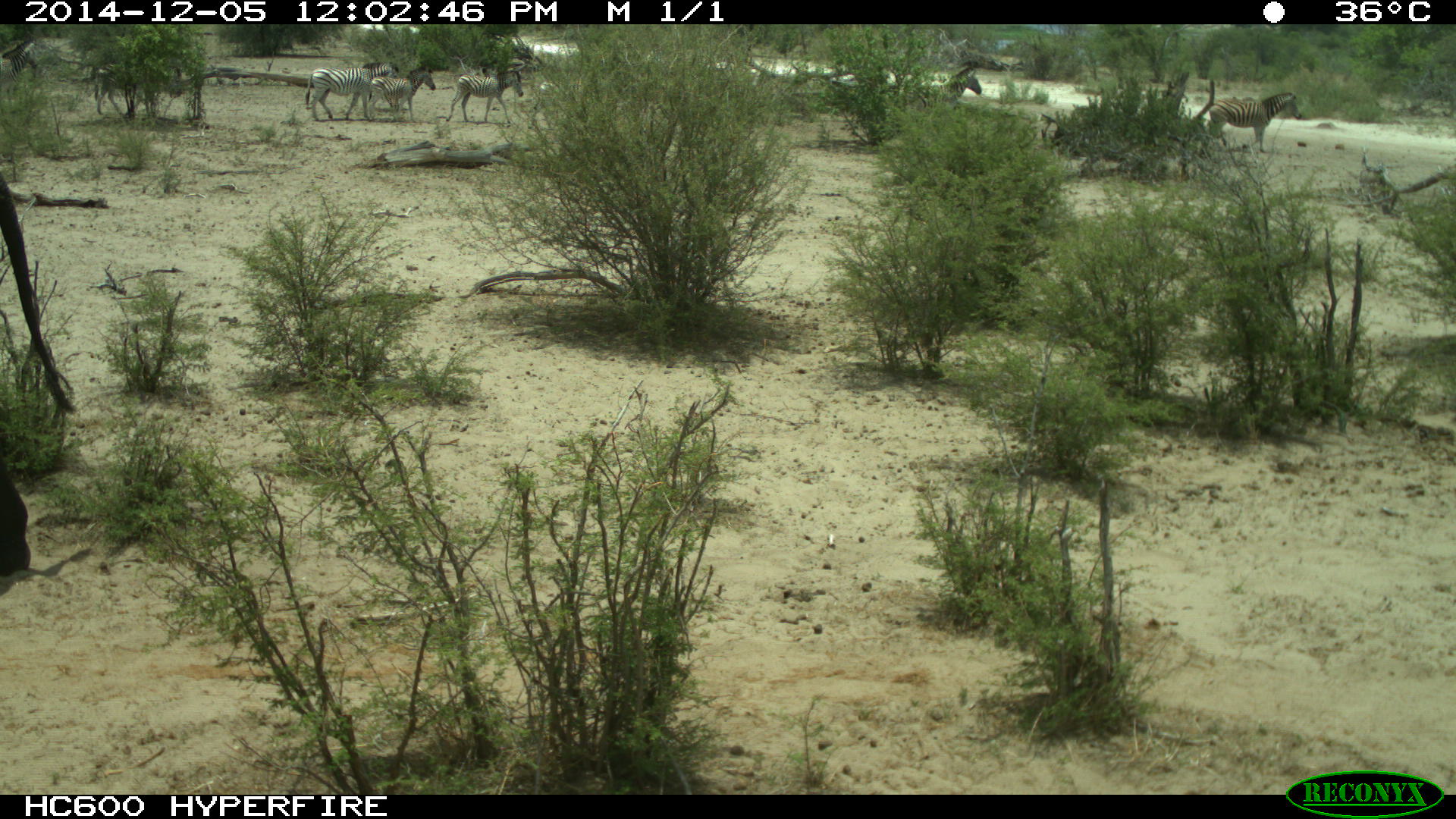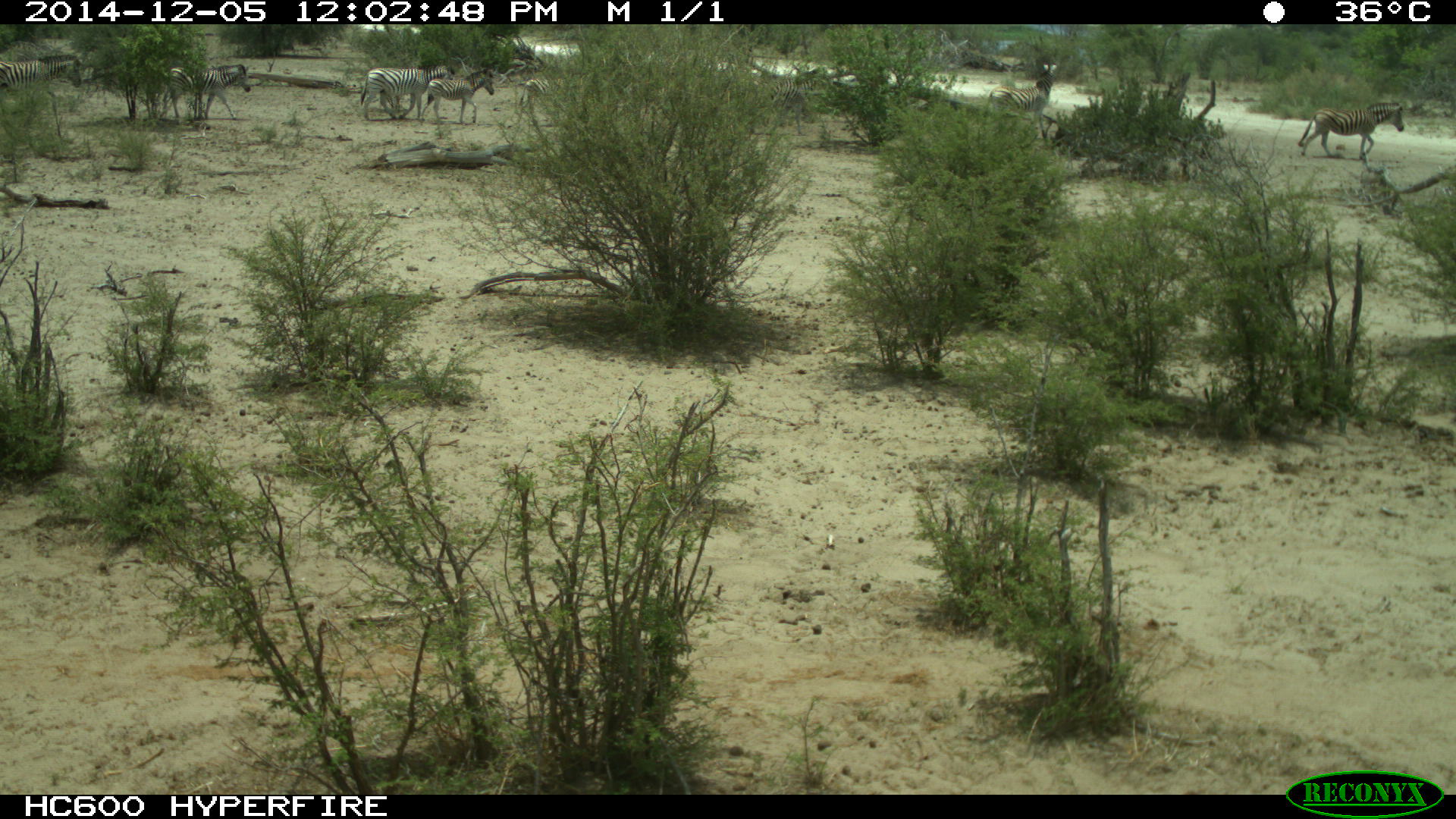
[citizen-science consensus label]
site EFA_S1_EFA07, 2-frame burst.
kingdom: Animalia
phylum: Chordata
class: Mammalia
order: Proboscidea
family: Elephantidae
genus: Loxodonta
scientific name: Loxodonta africana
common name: african bush elephant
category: elephant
Elephant (african bush elephant) (Loxodonta africana), count 1. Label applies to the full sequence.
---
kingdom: Animalia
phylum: Chordata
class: Mammalia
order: Perissodactyla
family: Equidae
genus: Equus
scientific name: Equus quagga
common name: plains zebra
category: zebraplains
Zebraplains (plains zebra) (Equus quagga), count 10. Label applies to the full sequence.